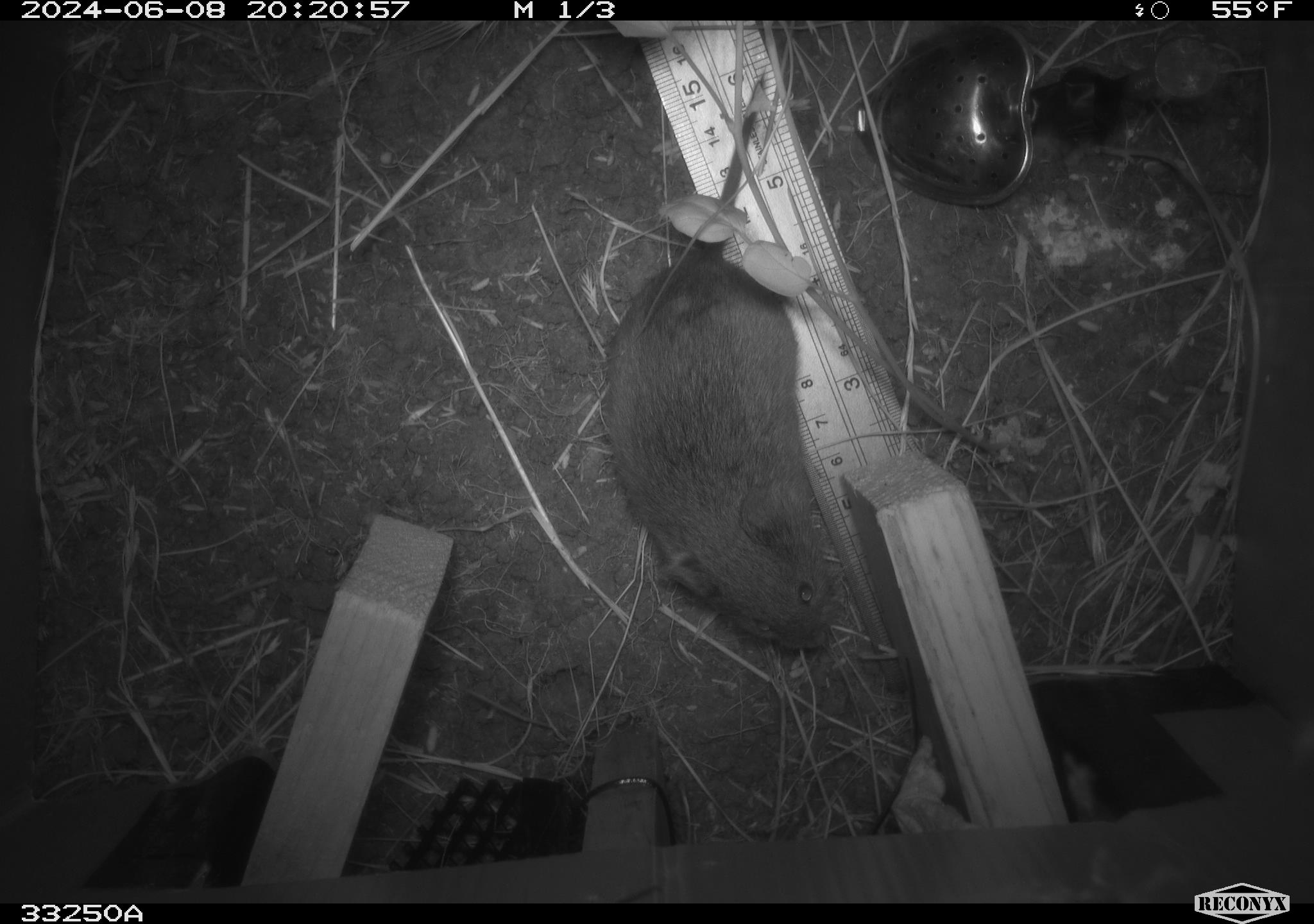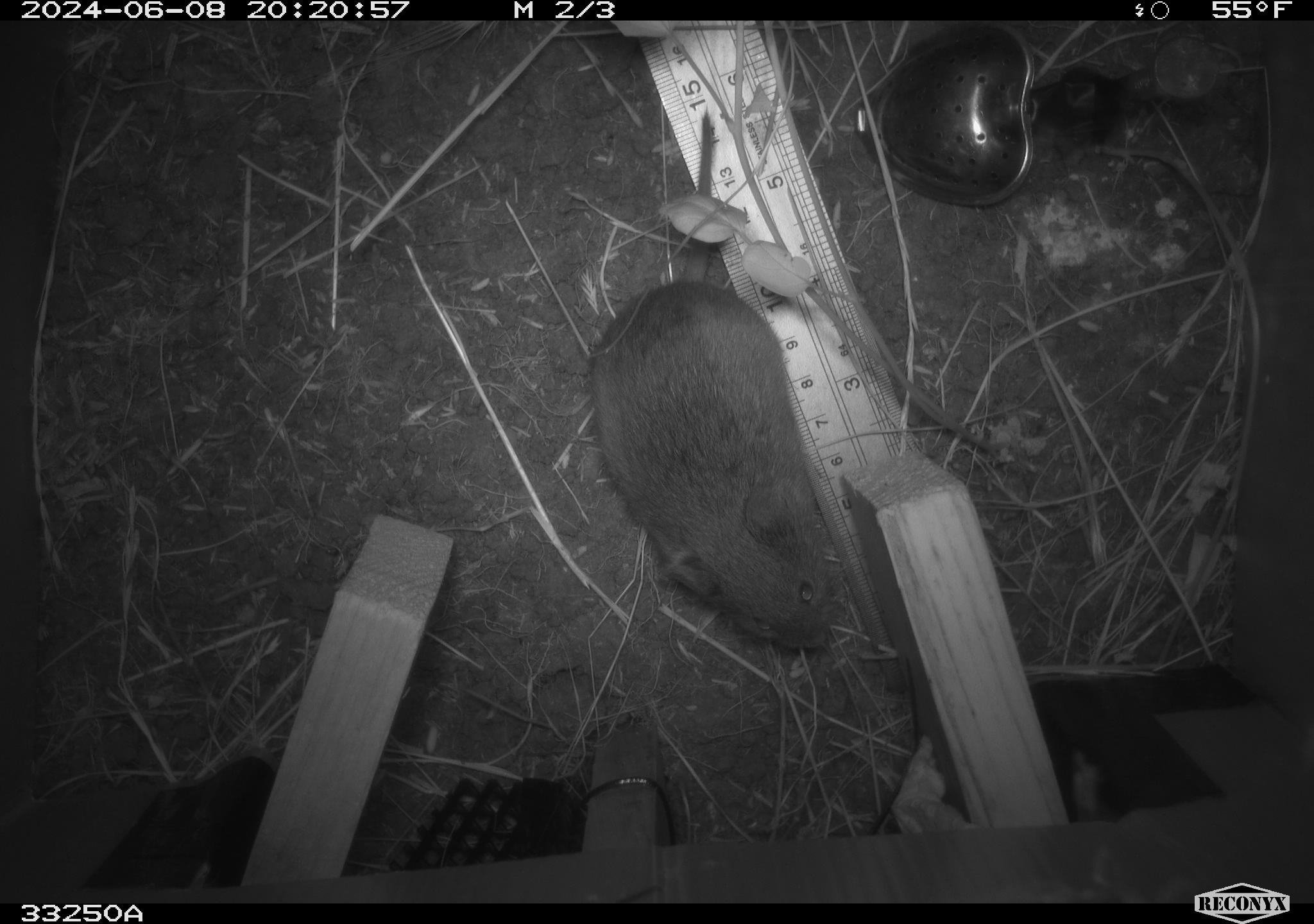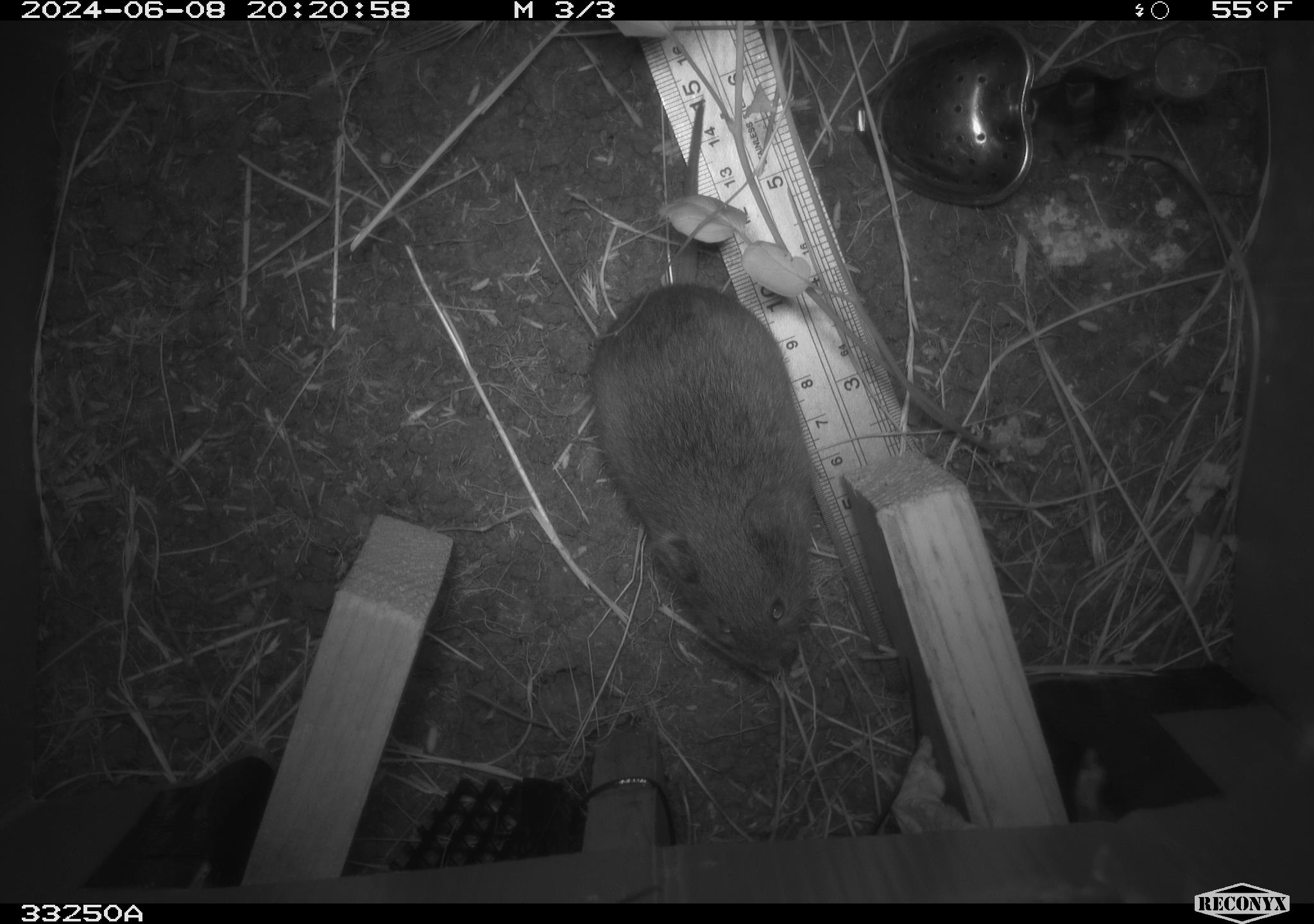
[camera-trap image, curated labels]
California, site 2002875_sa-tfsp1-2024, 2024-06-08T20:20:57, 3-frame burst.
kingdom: Animalia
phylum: Chordata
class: Mammalia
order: Rodentia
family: Cricetidae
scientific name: Arvicolinae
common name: voles, lemmings, and muskrats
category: arvicolinae subfamily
Arvicolinae subfamily (voles, lemmings, and muskrats) (Arvicolinae).